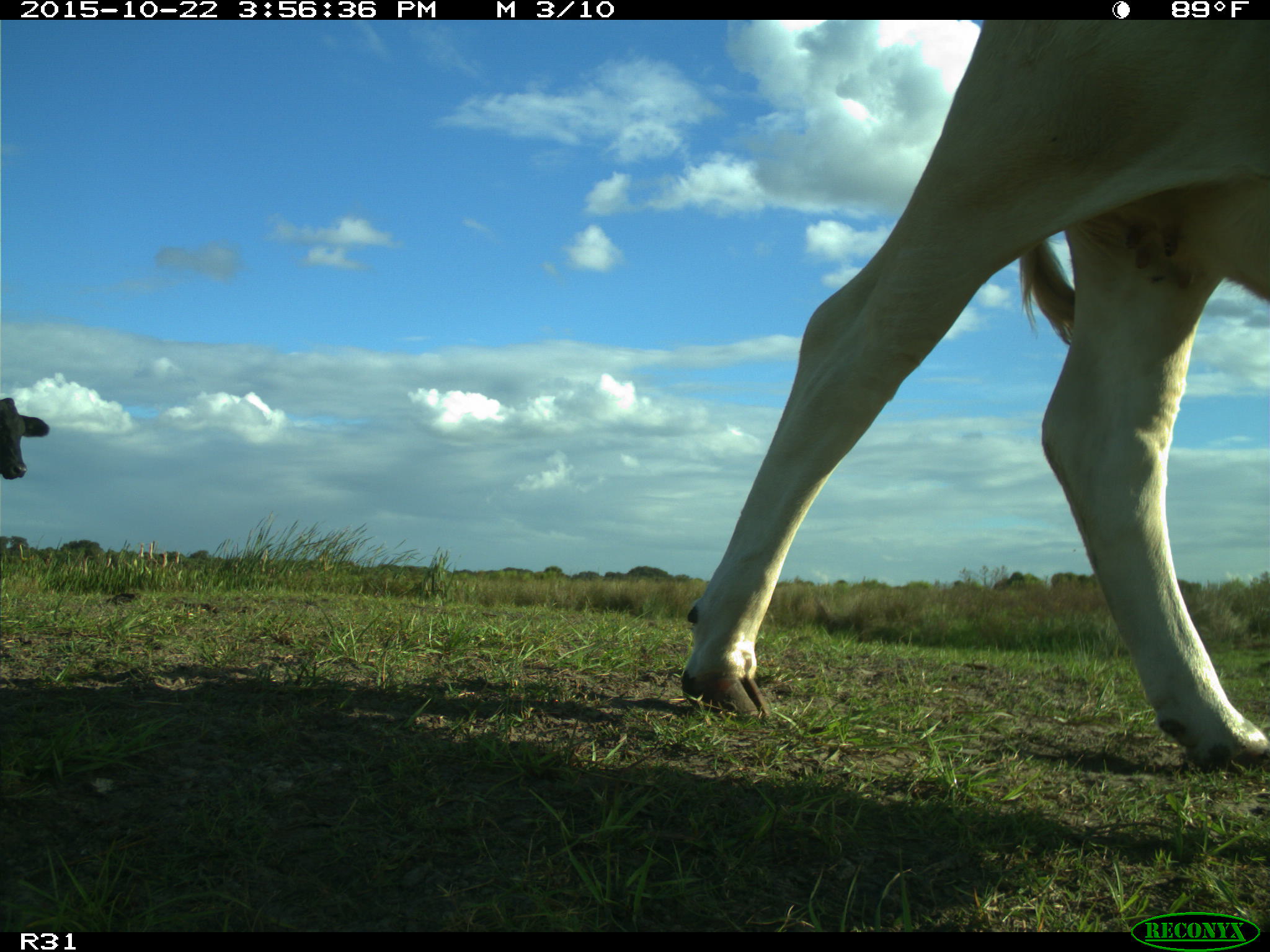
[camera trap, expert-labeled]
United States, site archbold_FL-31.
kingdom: Animalia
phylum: Chordata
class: Mammalia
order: Artiodactyla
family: Bovidae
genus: Bos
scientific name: Bos taurus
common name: domestic cow